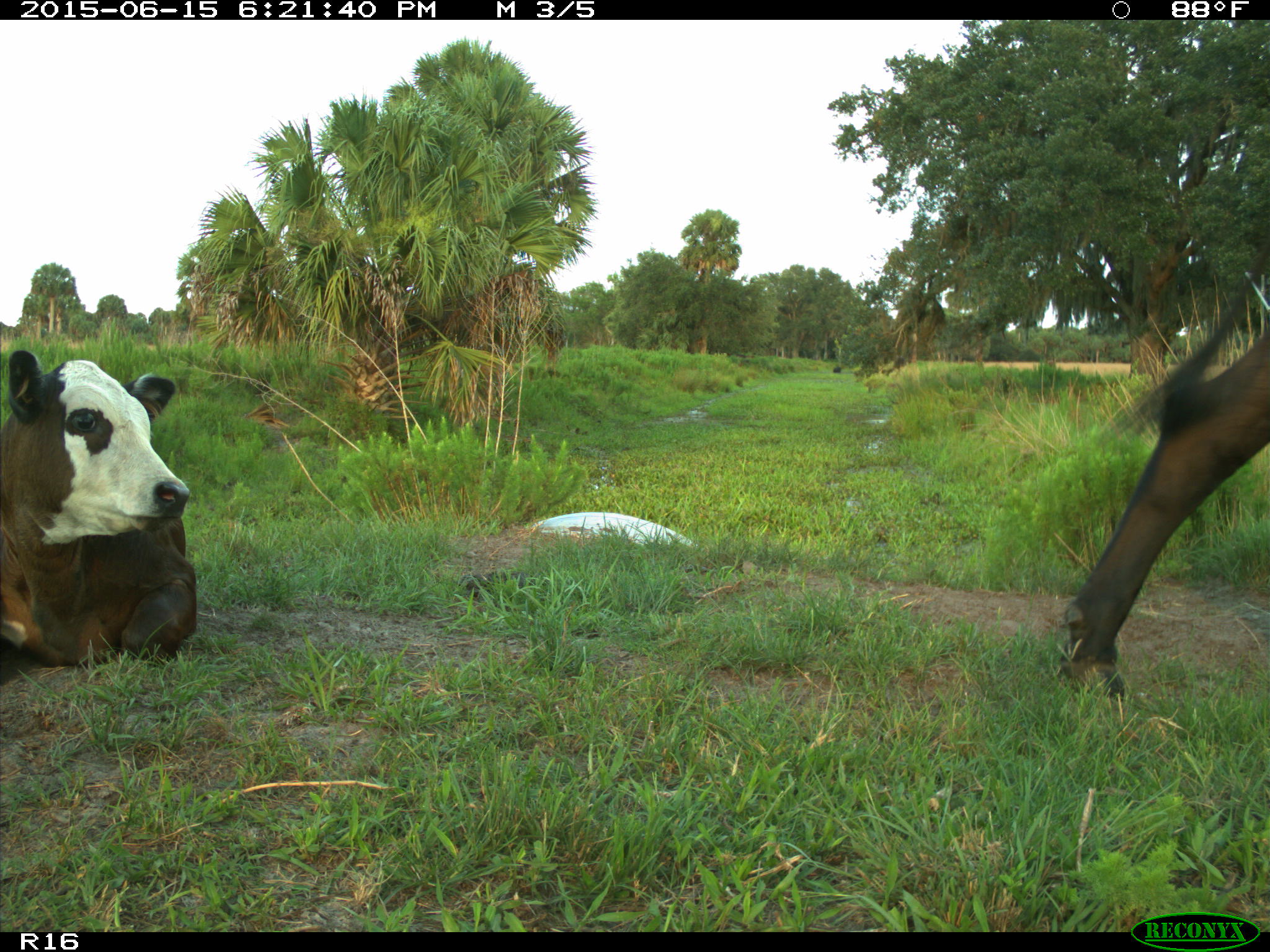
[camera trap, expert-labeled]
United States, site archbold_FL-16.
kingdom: Animalia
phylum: Chordata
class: Mammalia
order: Artiodactyla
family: Bovidae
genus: Bos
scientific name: Bos taurus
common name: domestic cow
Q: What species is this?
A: Bos taurus (domestic cow).